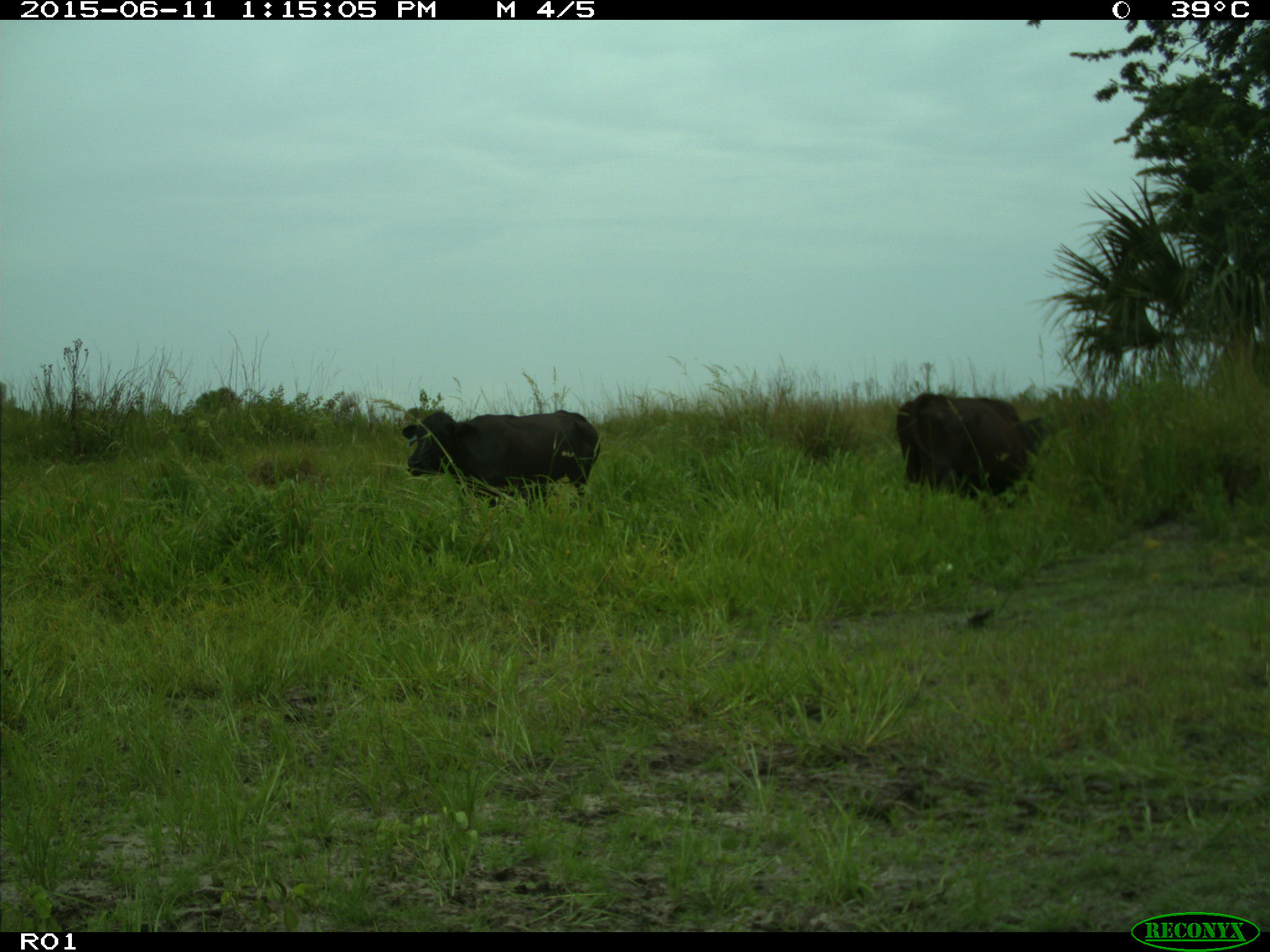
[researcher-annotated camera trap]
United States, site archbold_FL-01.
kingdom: Animalia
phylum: Chordata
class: Mammalia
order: Artiodactyla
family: Bovidae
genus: Bos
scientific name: Bos taurus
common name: domestic cow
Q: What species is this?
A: Bos taurus (domestic cow).